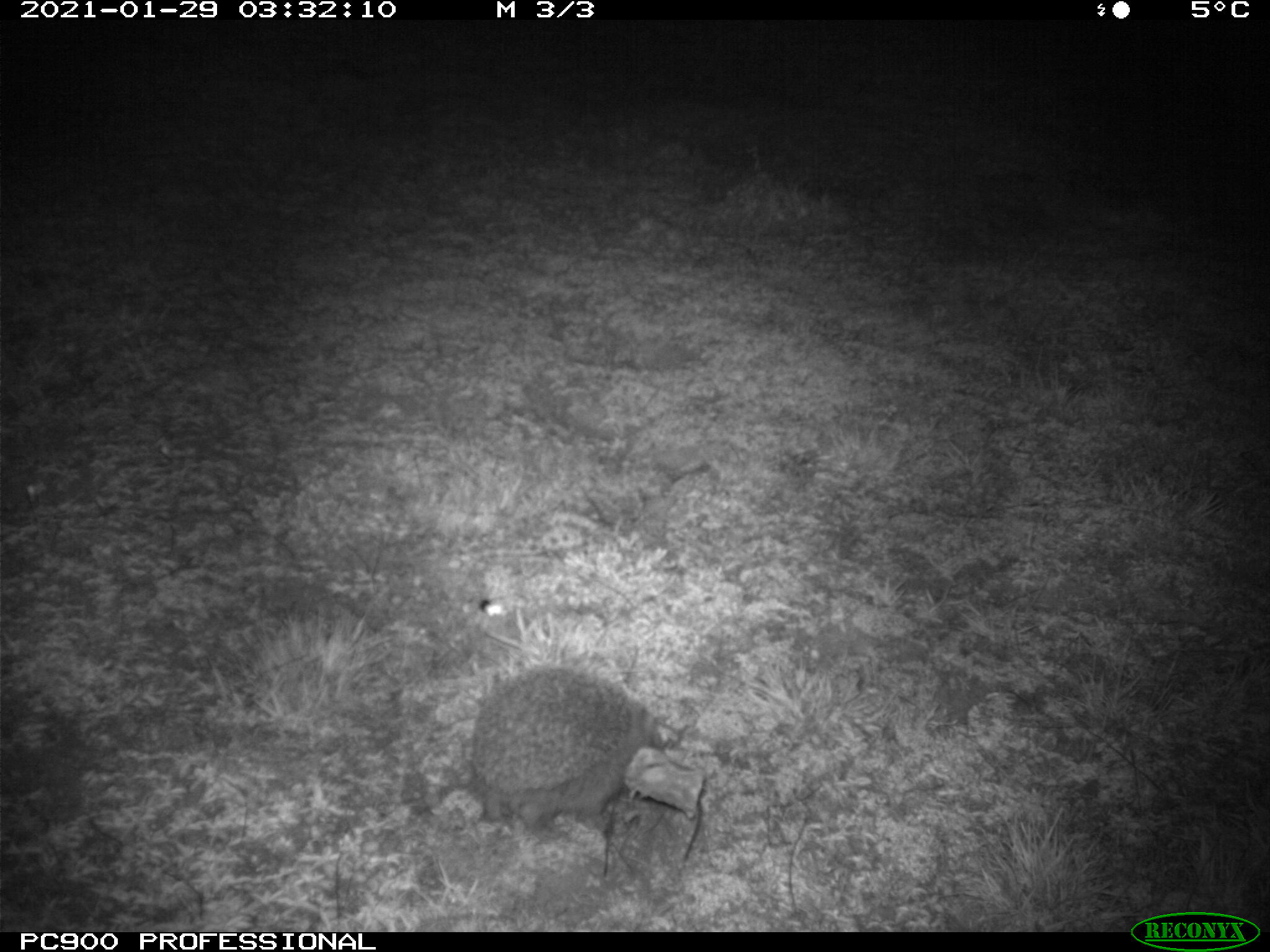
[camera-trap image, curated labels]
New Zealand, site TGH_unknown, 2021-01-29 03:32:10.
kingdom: Animalia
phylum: Chordata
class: Mammalia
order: Eulipotyphla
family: Erinaceidae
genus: Erinaceus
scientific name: Erinaceus europaeus europaeus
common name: european hedgehog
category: hedgehog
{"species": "hedgehog (european hedgehog) (Erinaceus europaeus europaeus)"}